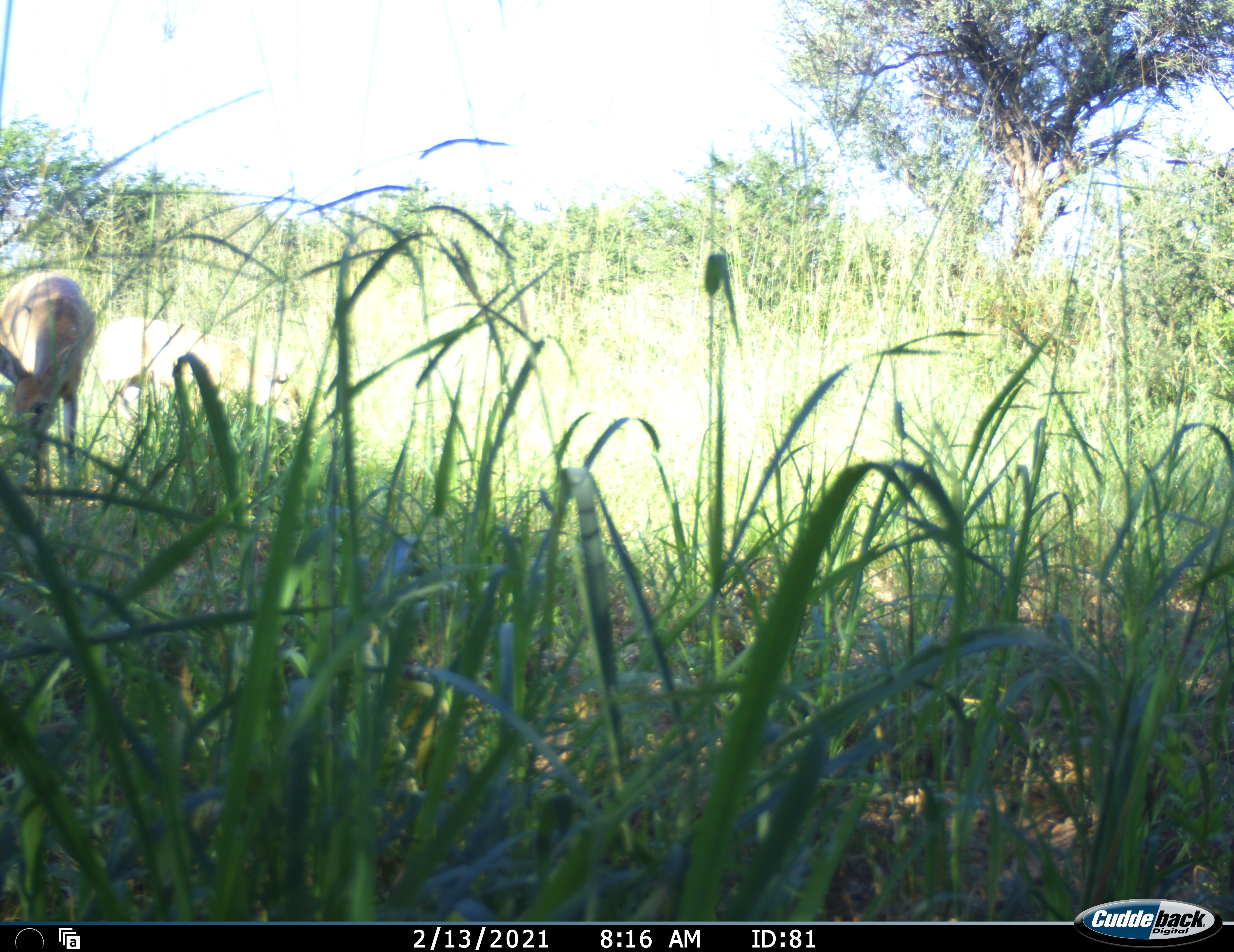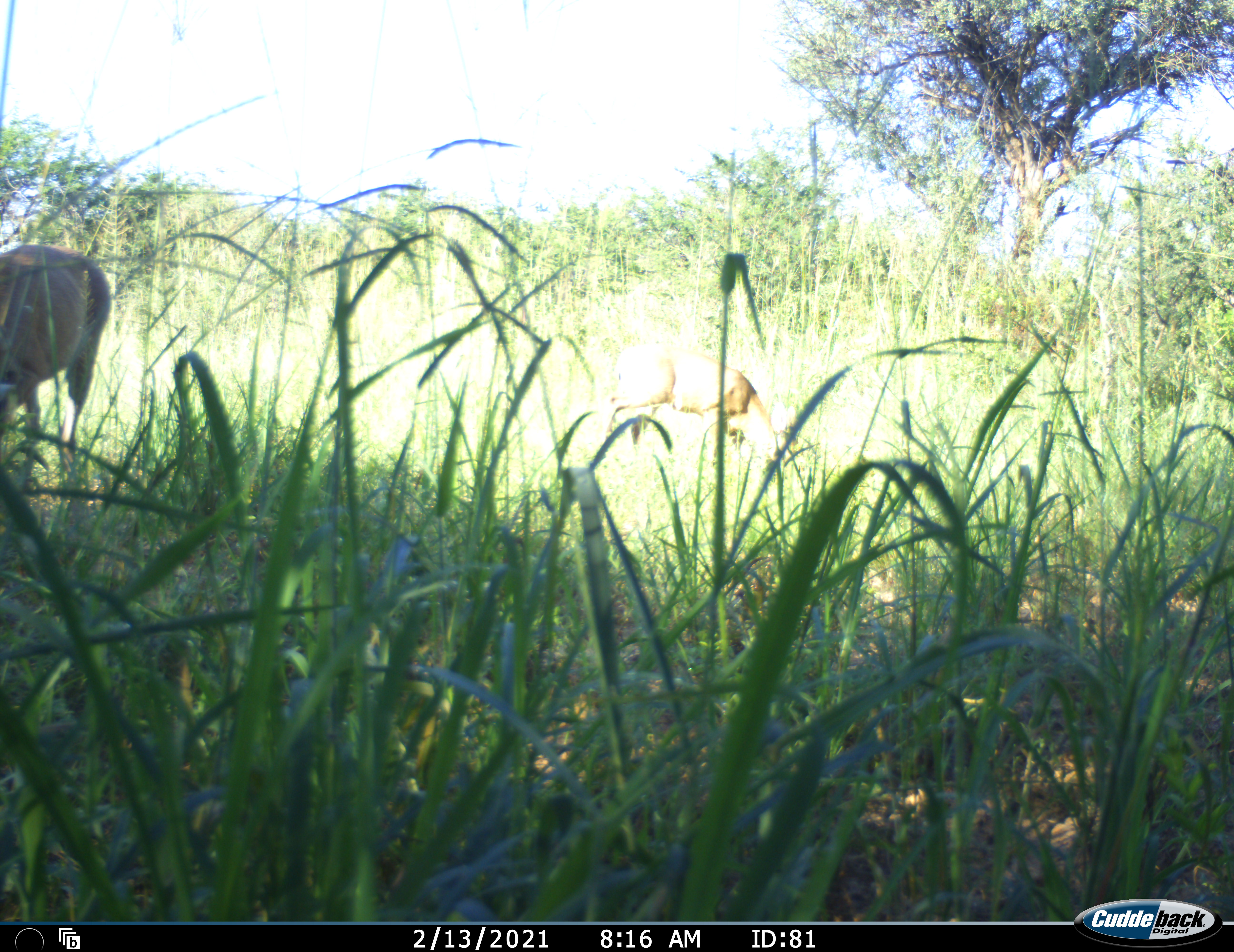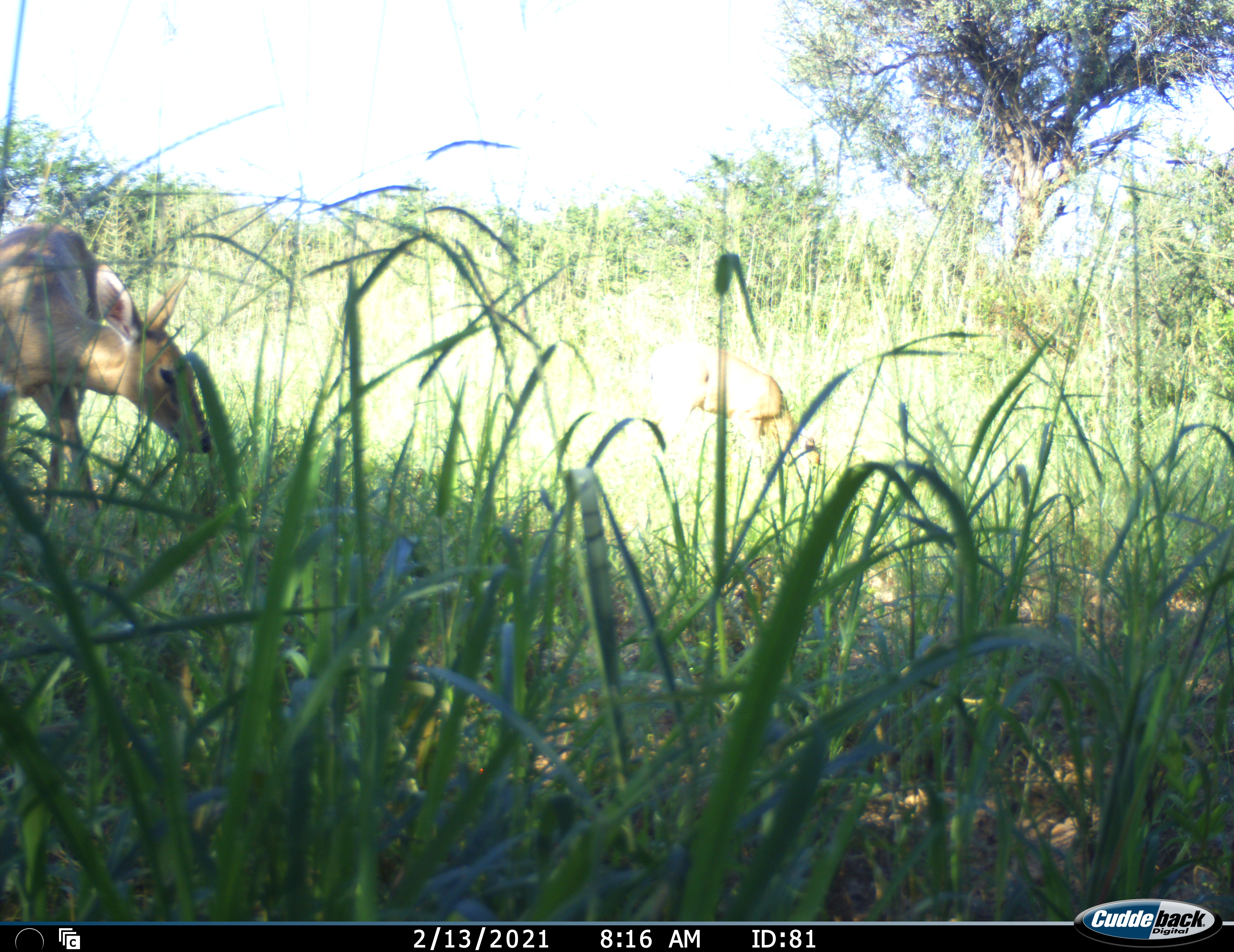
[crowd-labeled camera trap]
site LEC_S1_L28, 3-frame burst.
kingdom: Animalia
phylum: Chordata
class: Mammalia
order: Artiodactyla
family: Bovidae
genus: Sylvicapra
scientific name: Sylvicapra grimmia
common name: common duiker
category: duikercommongrey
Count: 1.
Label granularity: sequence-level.